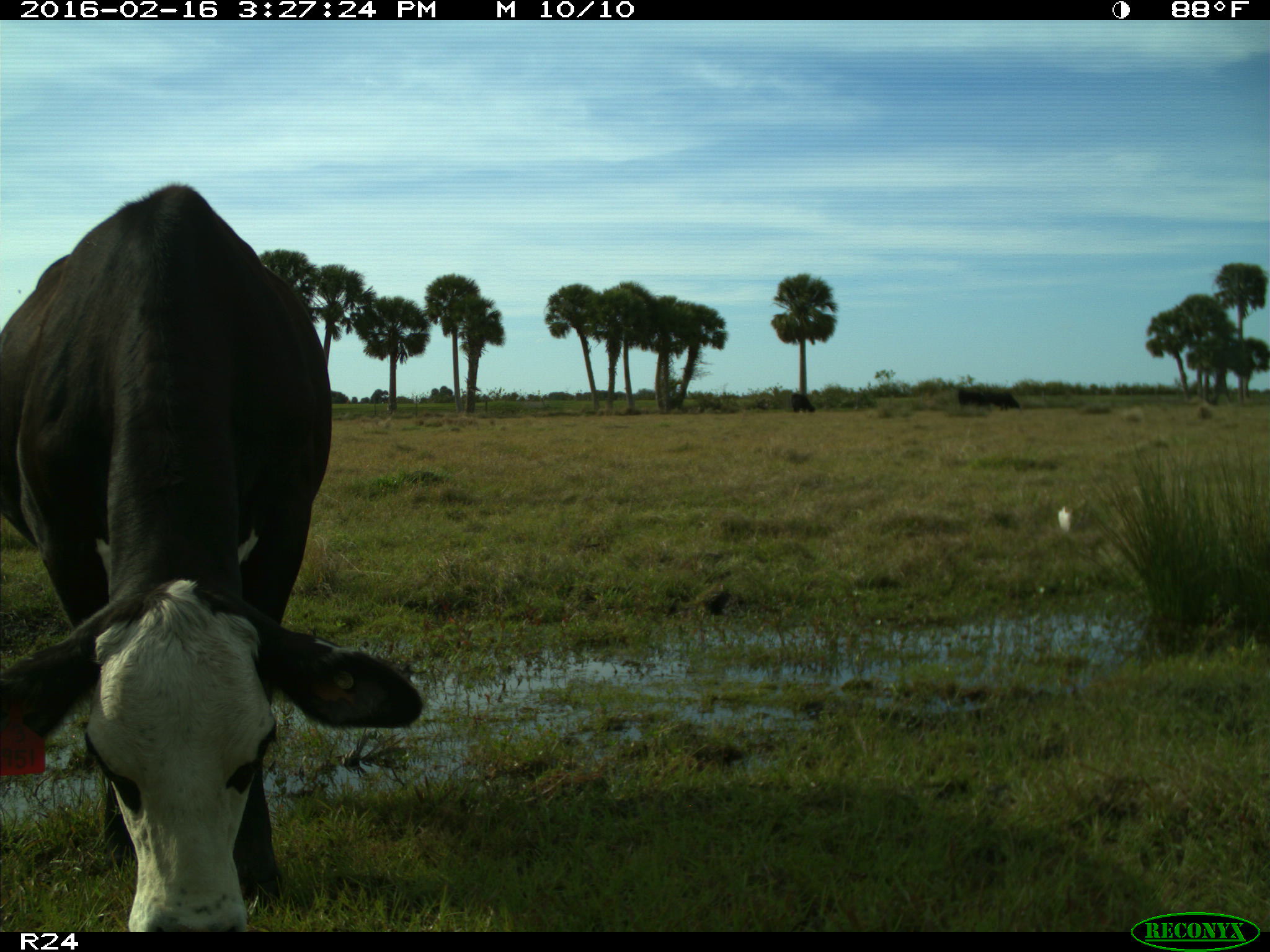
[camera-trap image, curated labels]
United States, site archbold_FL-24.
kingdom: Animalia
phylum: Chordata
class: Mammalia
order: Artiodactyla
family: Bovidae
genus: Bos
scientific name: Bos taurus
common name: domestic cow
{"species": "Bos taurus (domestic cow)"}